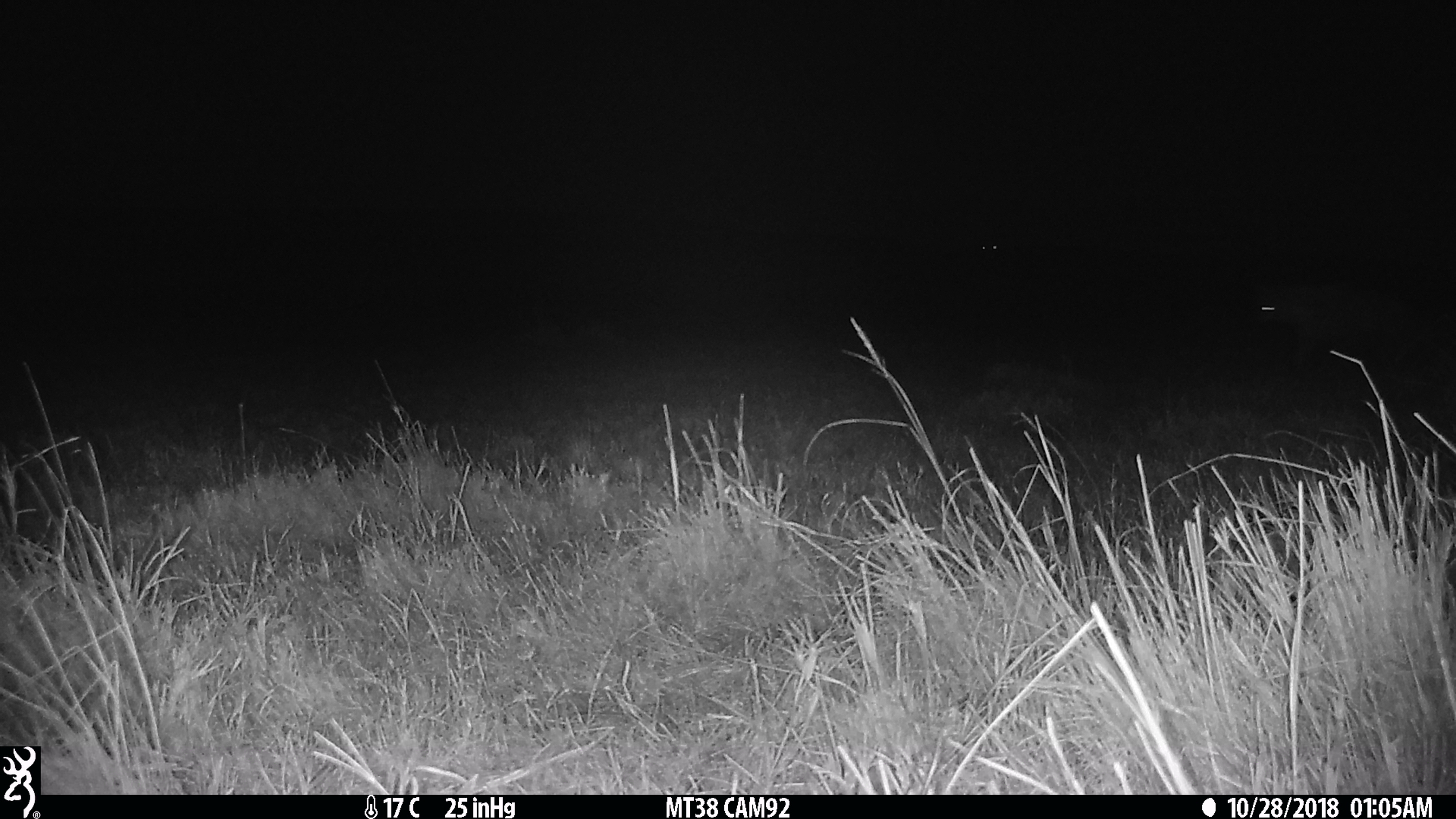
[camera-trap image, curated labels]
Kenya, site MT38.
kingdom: Animalia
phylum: Chordata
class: Mammalia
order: Carnivora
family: Hyaenidae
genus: Crocuta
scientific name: Crocuta crocuta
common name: spotted hyena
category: hyena spotted